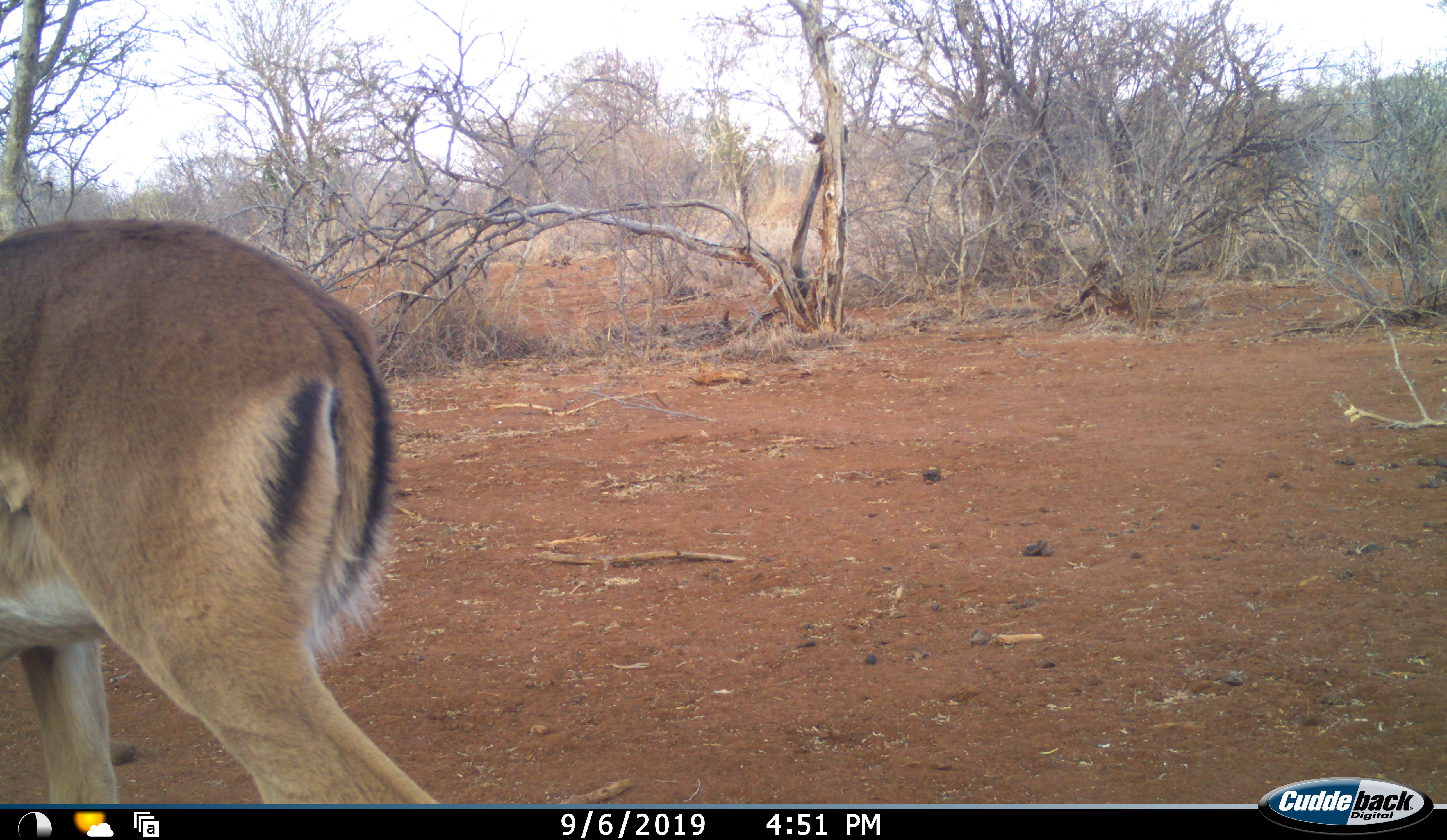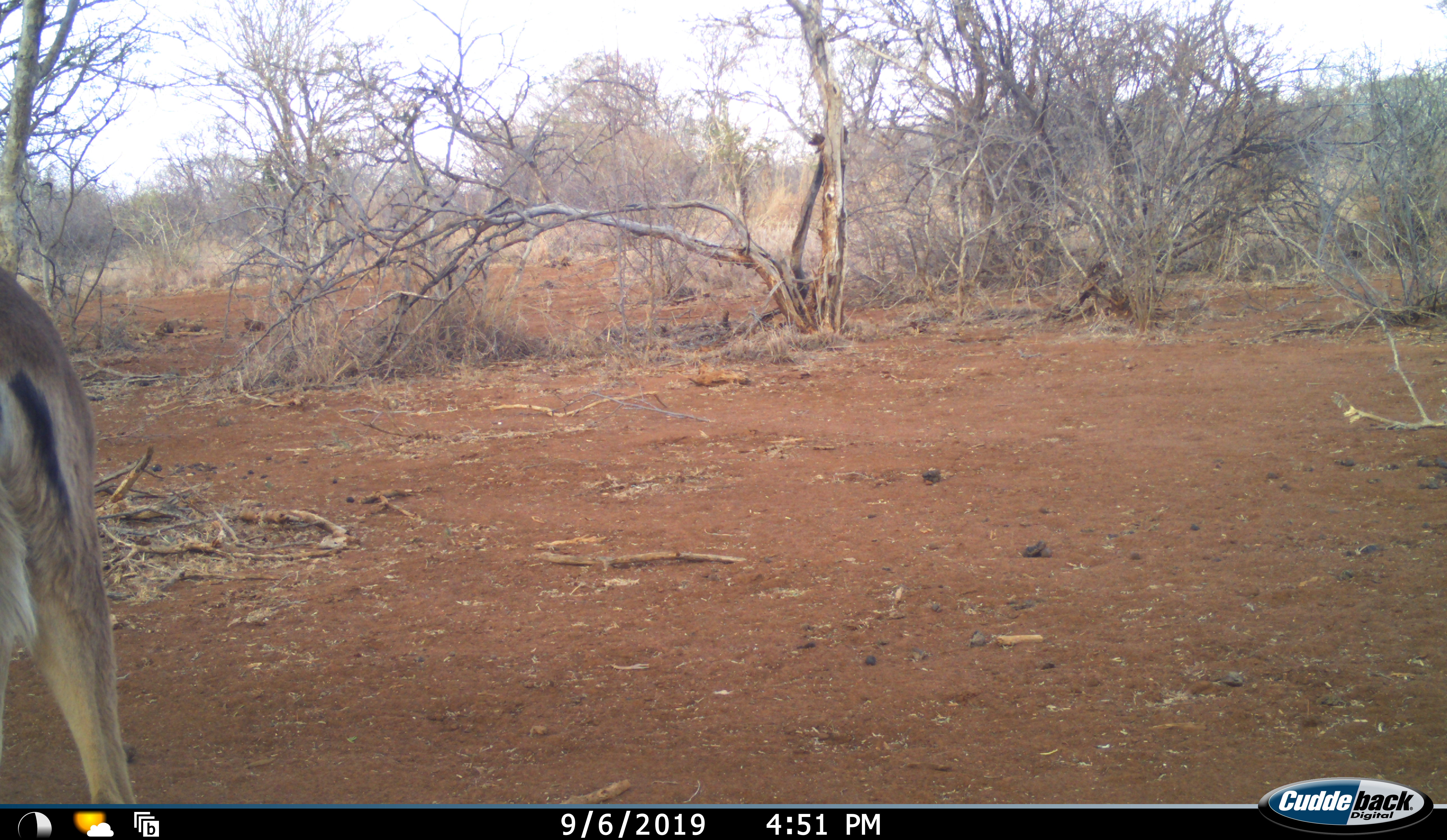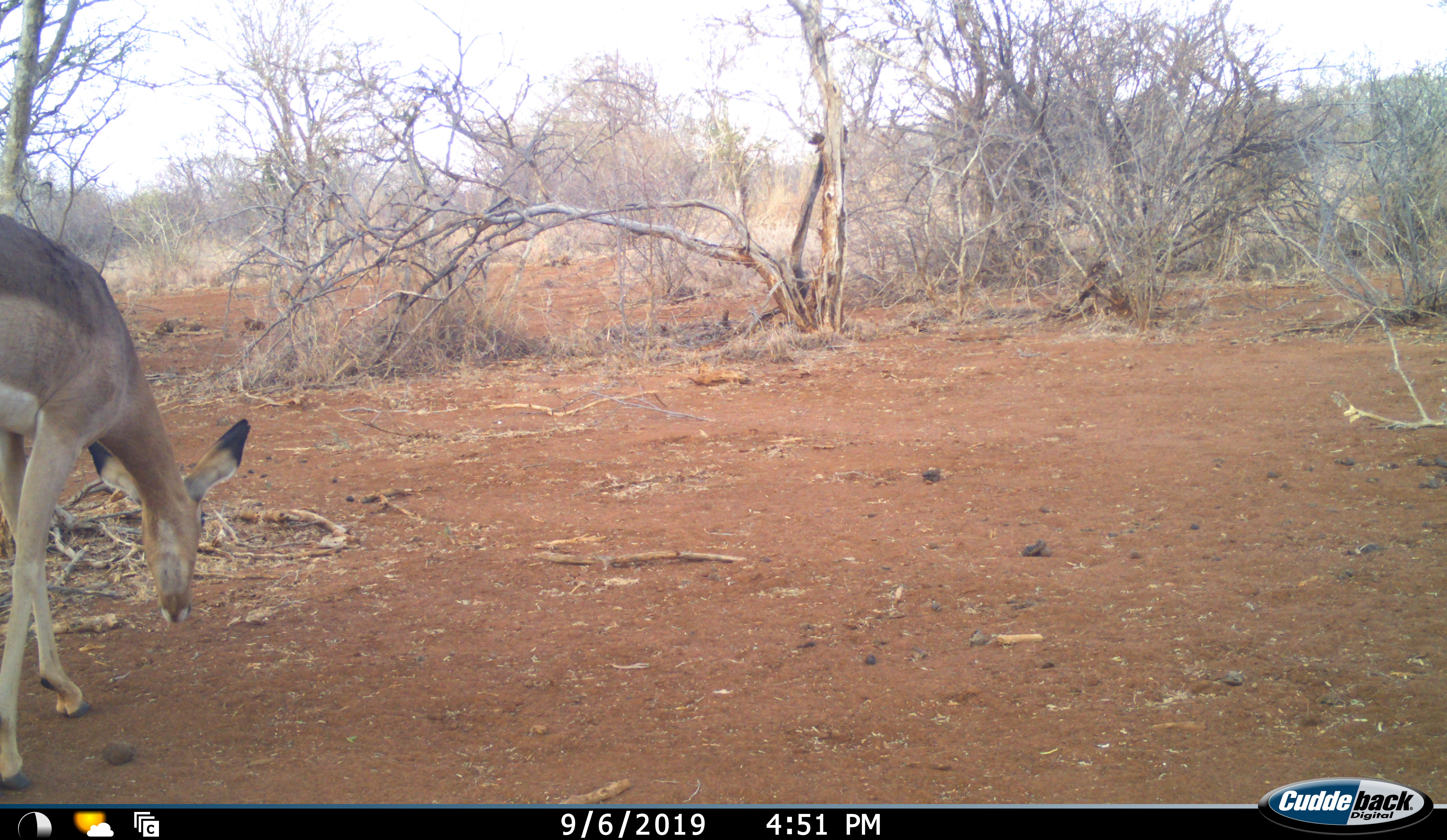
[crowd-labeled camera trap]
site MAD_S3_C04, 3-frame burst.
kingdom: Animalia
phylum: Chordata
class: Mammalia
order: Artiodactyla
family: Bovidae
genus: Aepyceros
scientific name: Aepyceros melampus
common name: impala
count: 1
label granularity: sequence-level